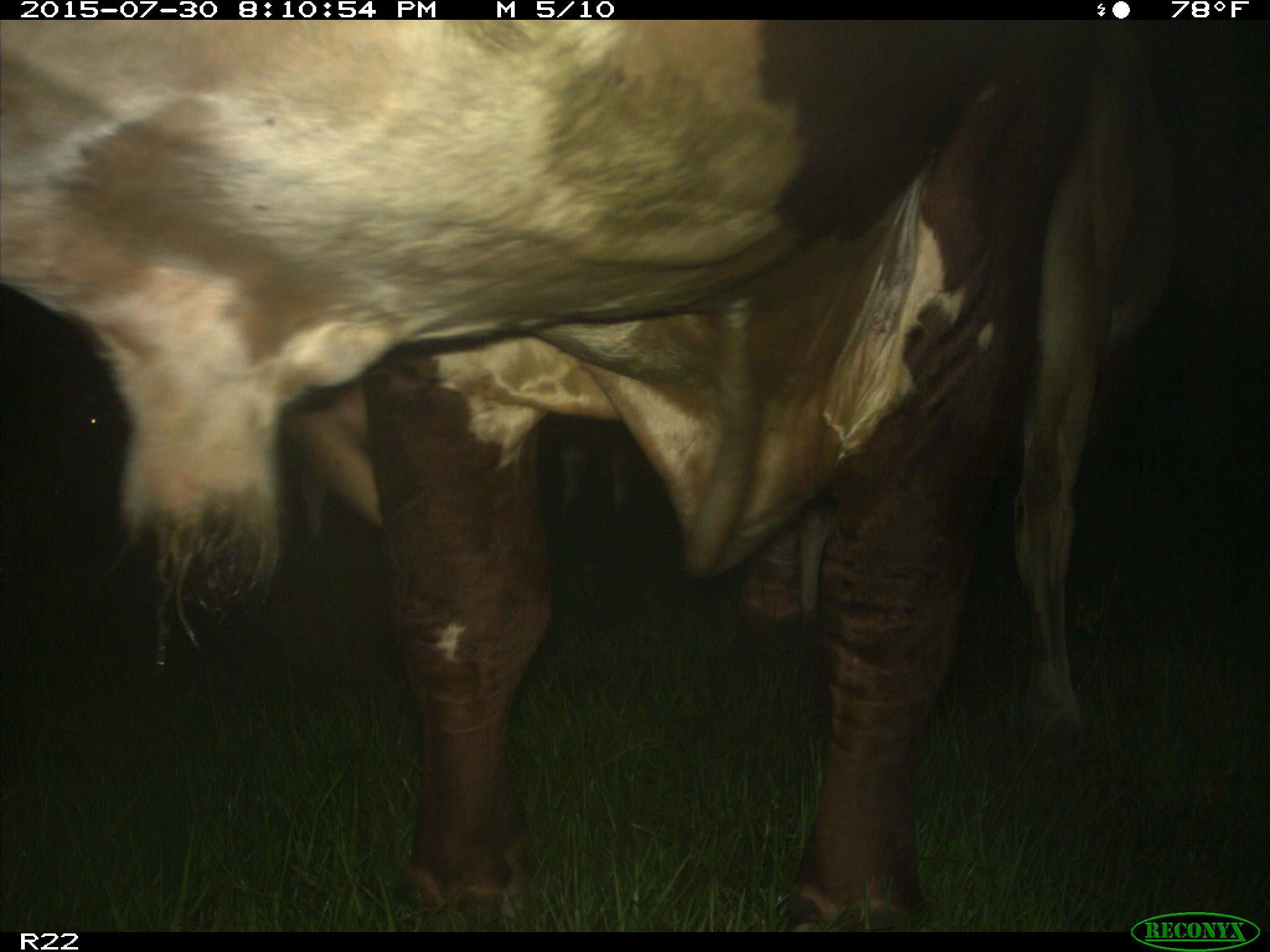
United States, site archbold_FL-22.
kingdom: Animalia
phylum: Chordata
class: Mammalia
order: Artiodactyla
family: Bovidae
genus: Bos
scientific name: Bos taurus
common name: domestic cow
Bos taurus (domestic cow).